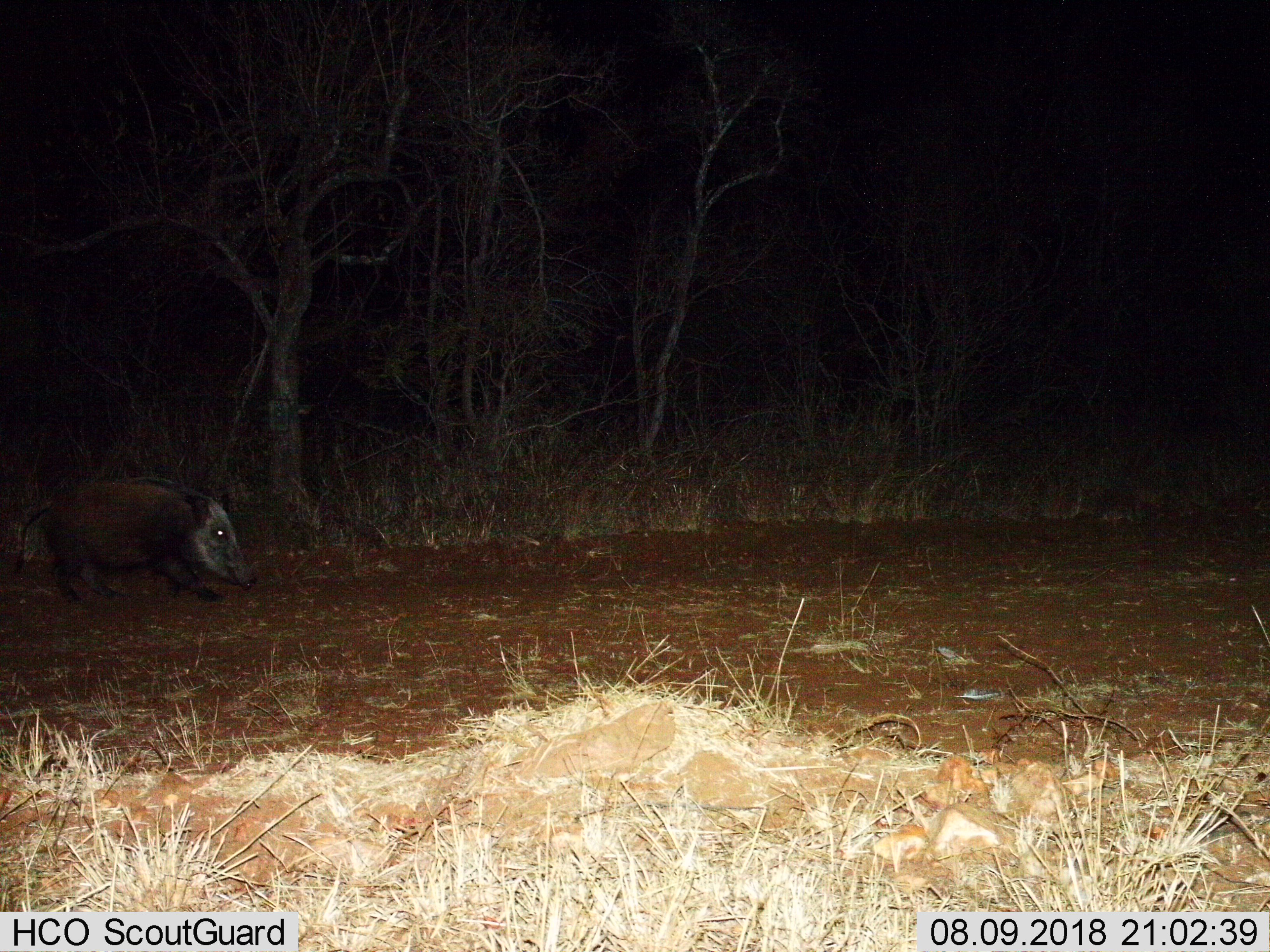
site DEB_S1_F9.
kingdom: Animalia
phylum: Chordata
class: Mammalia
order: Artiodactyla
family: Suidae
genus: Potamochoerus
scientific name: Potamochoerus larvatus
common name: bushpig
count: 1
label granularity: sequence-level